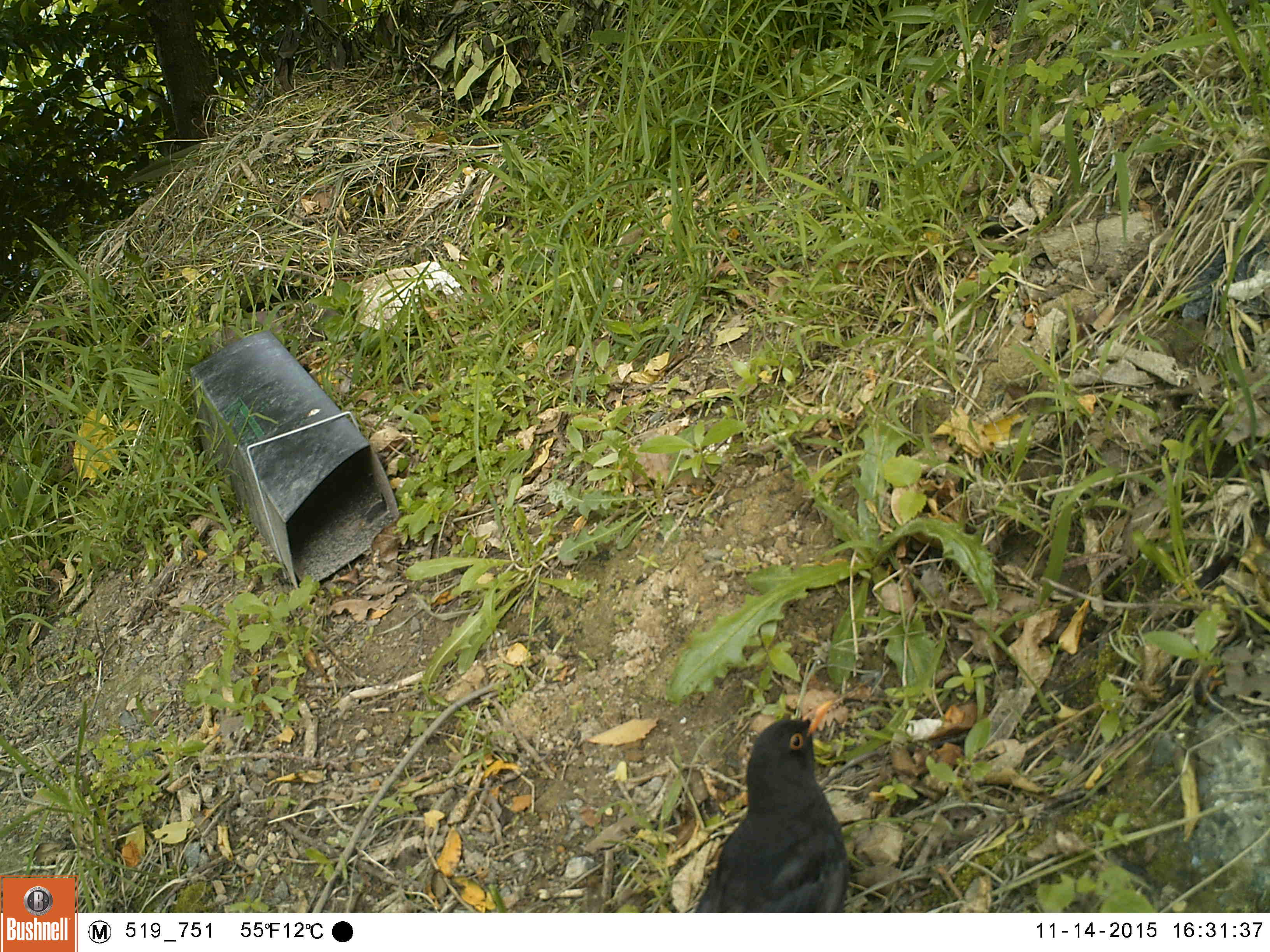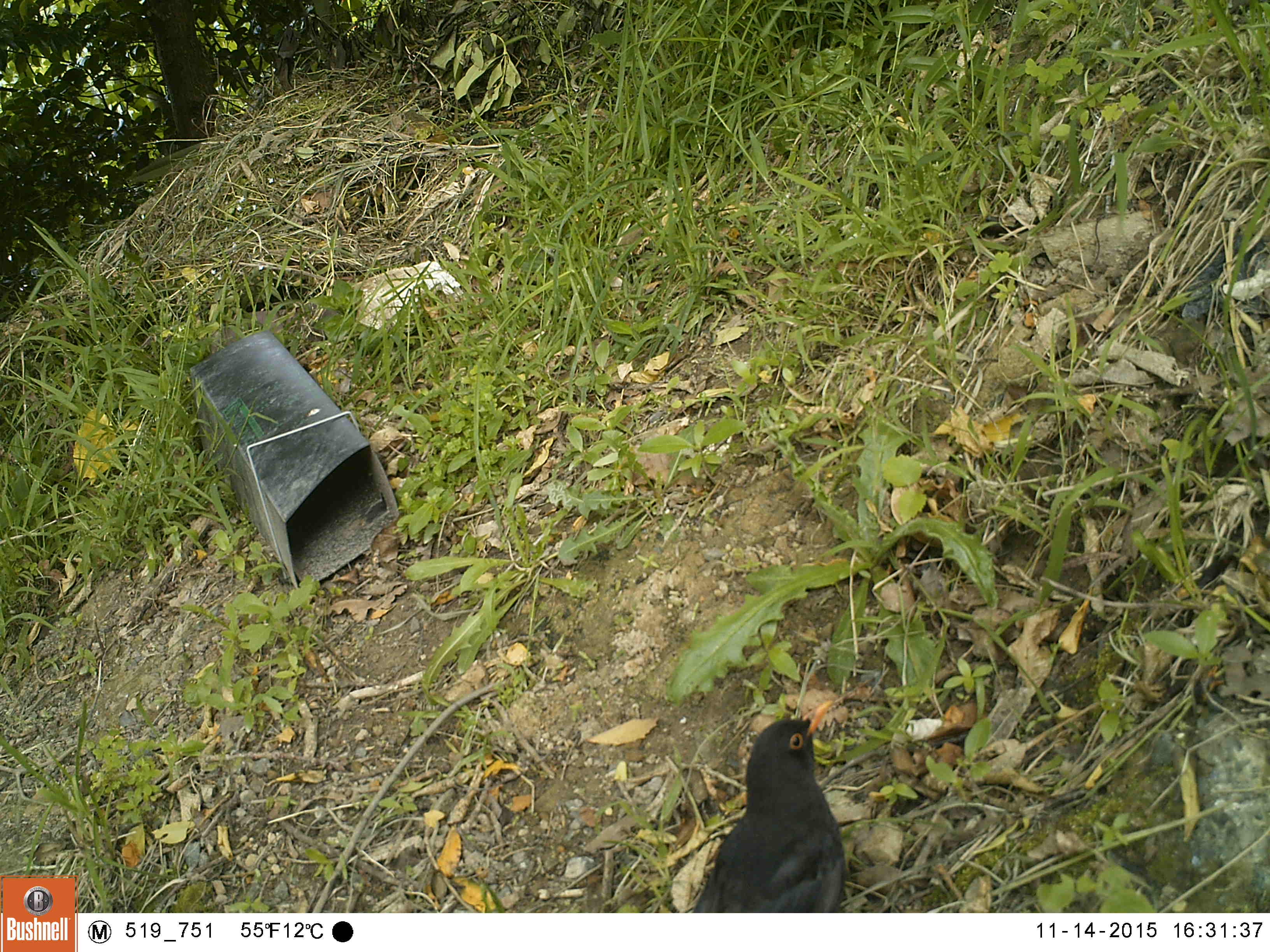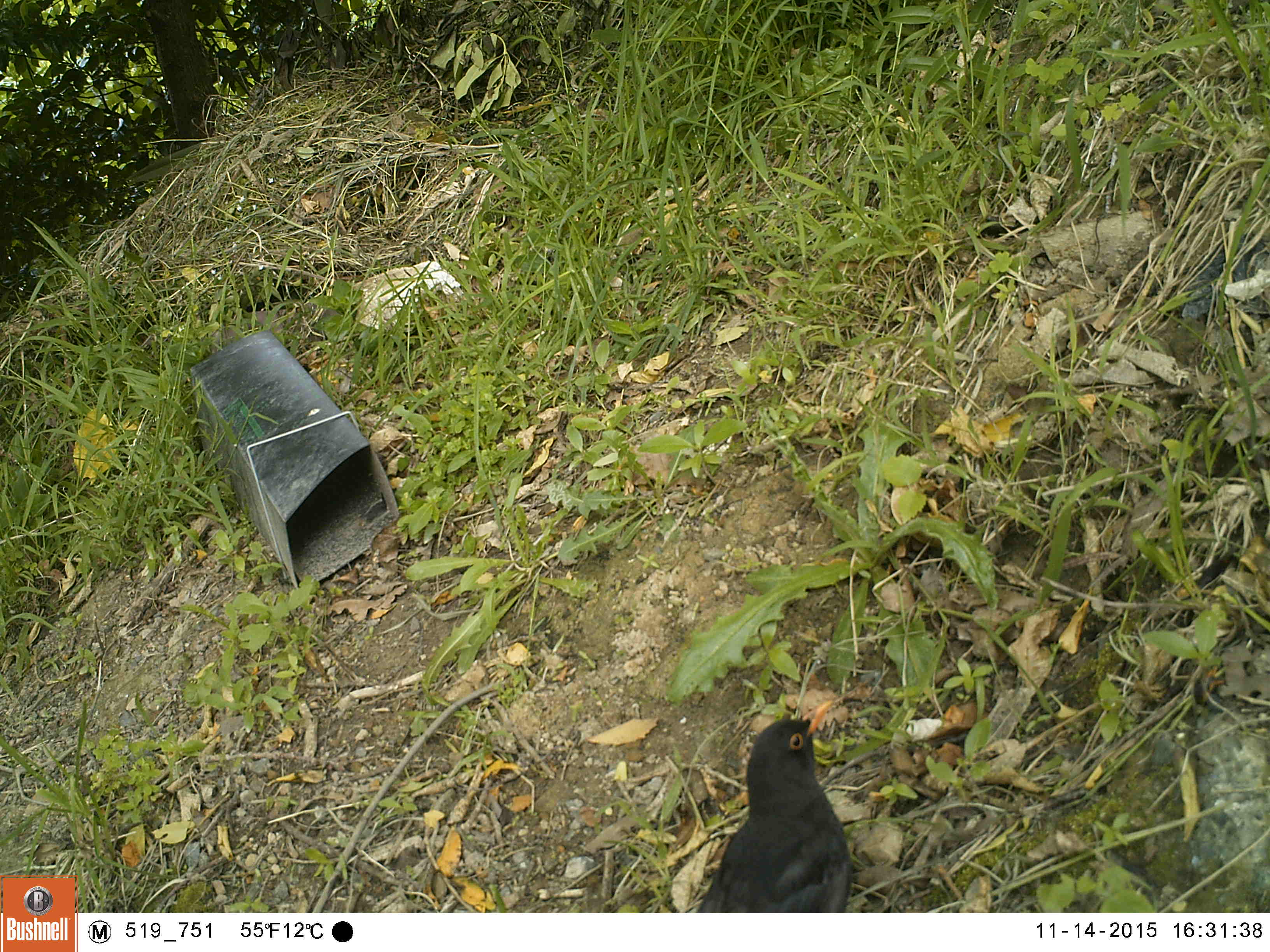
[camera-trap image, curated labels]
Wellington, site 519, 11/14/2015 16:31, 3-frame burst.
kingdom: Animalia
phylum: Chordata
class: Aves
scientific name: Aves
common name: bird